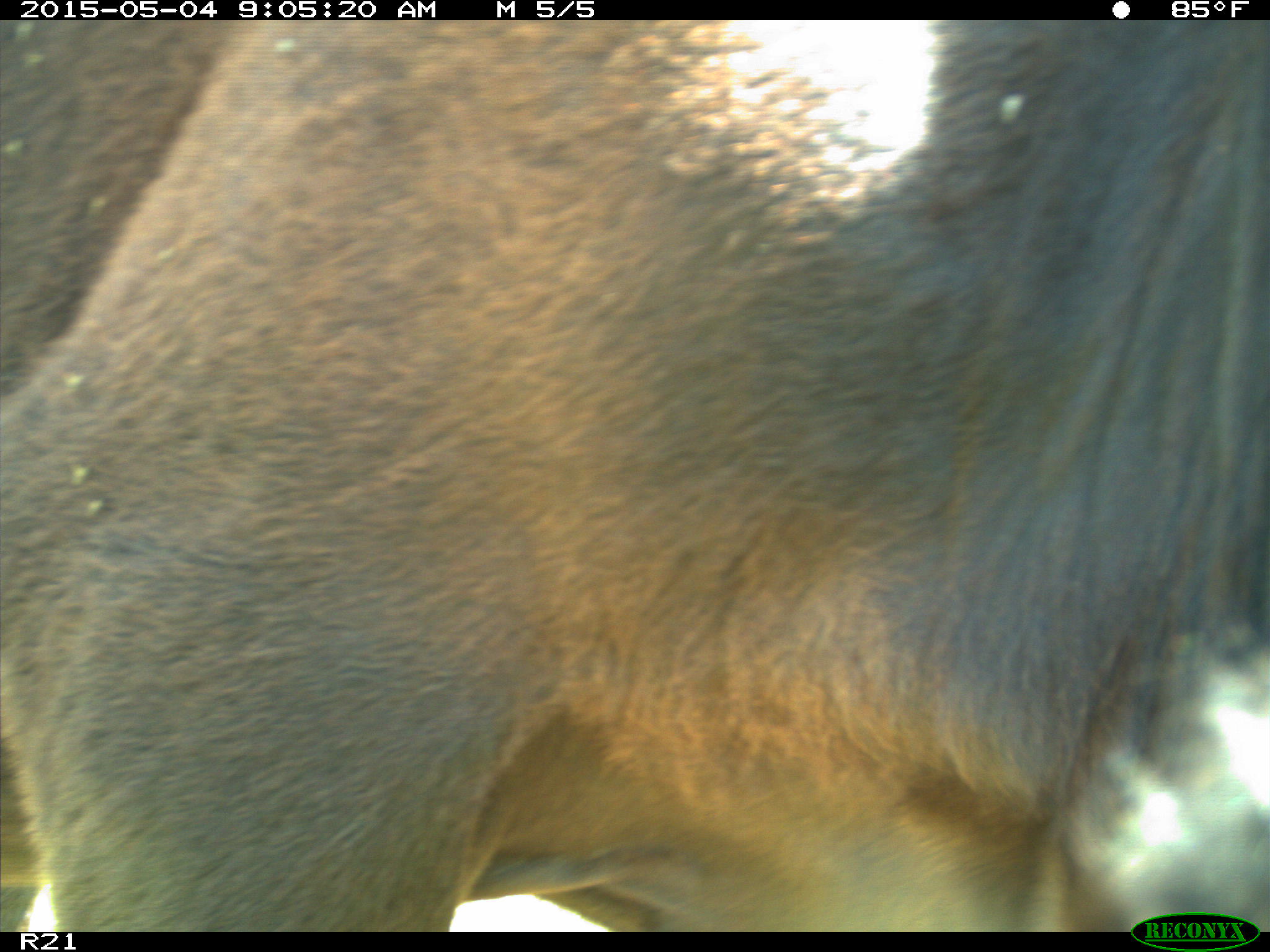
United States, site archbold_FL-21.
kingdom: Animalia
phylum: Chordata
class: Mammalia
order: Artiodactyla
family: Bovidae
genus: Bos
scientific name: Bos taurus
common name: domestic cow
Bos taurus (domestic cow).